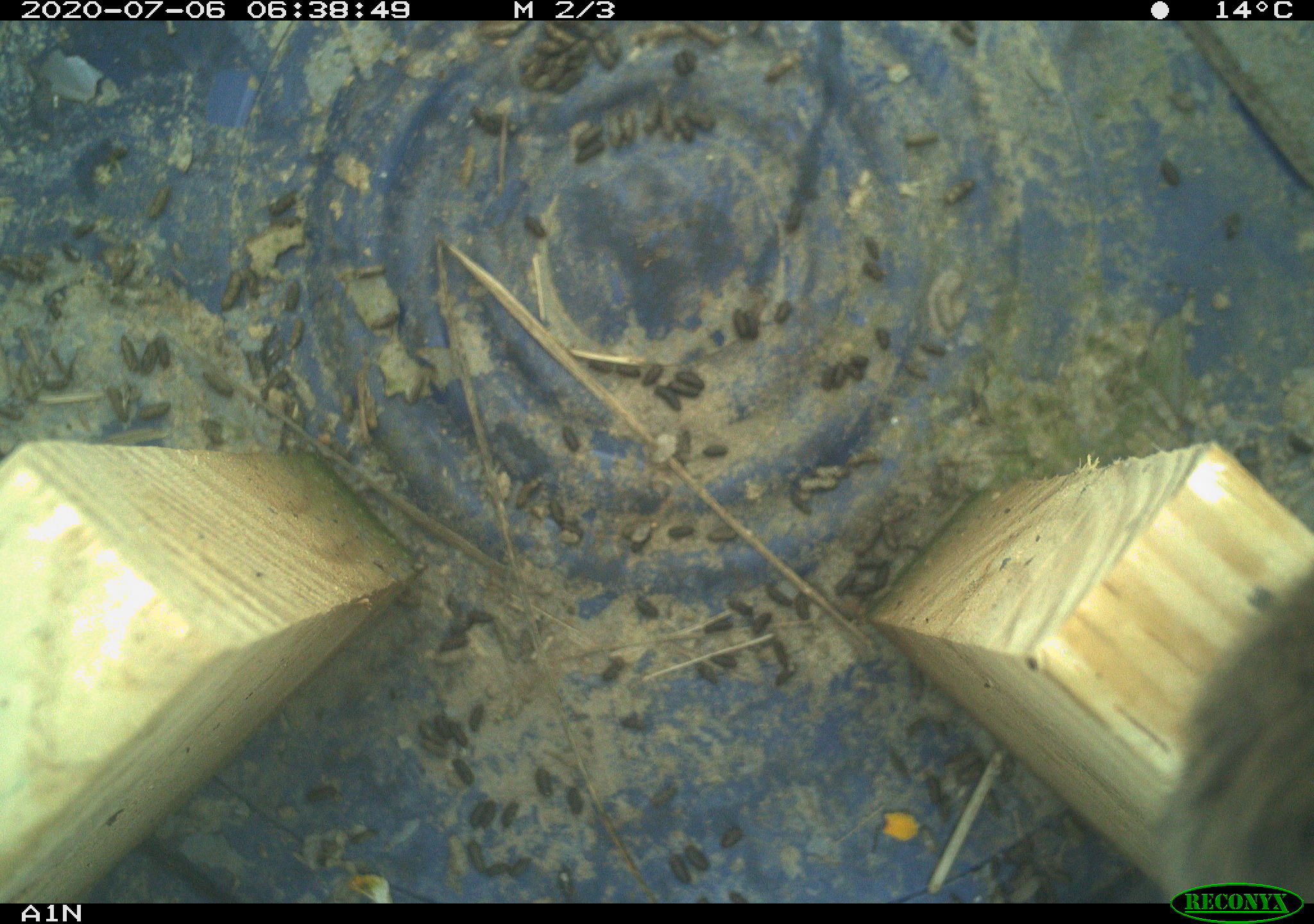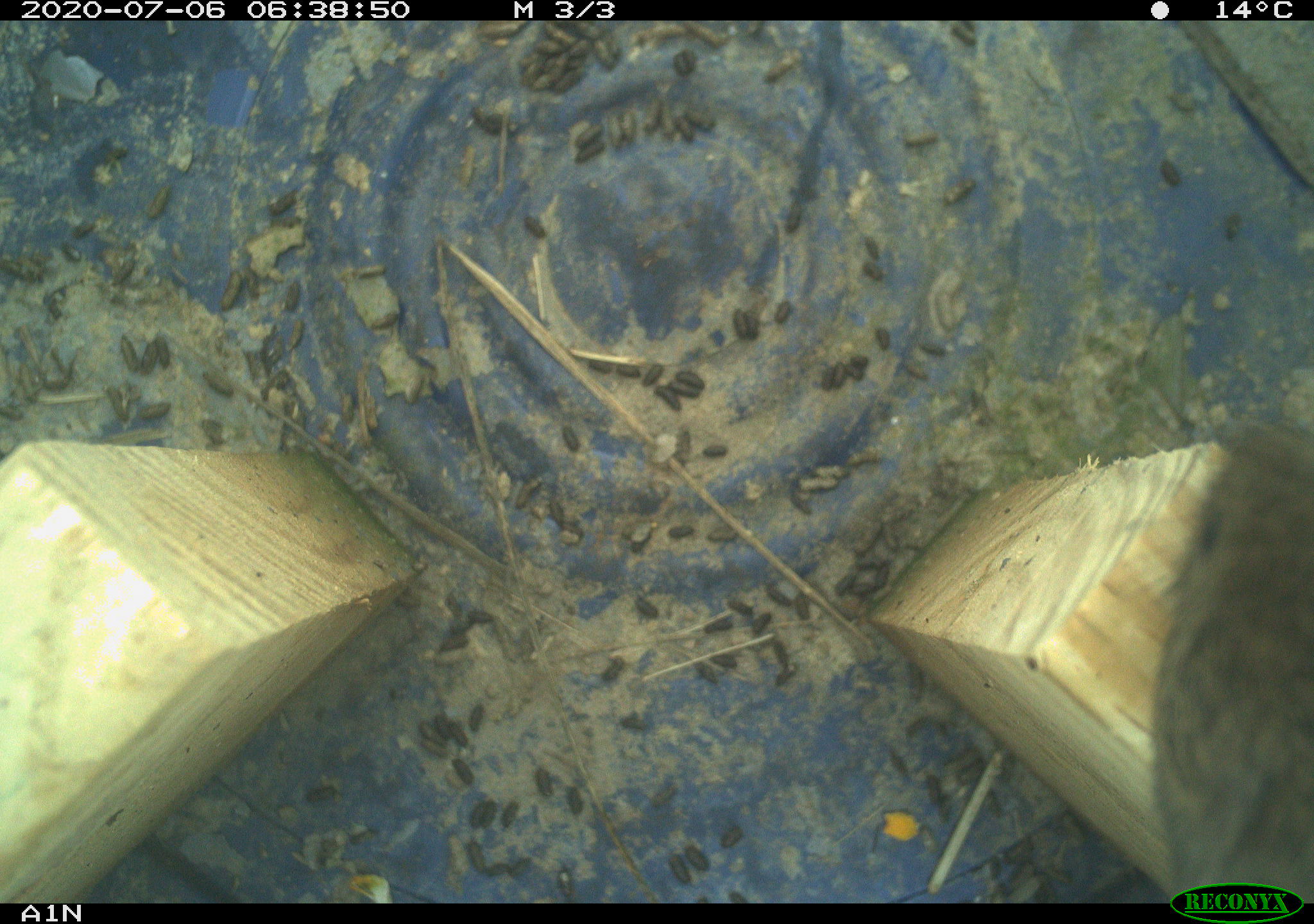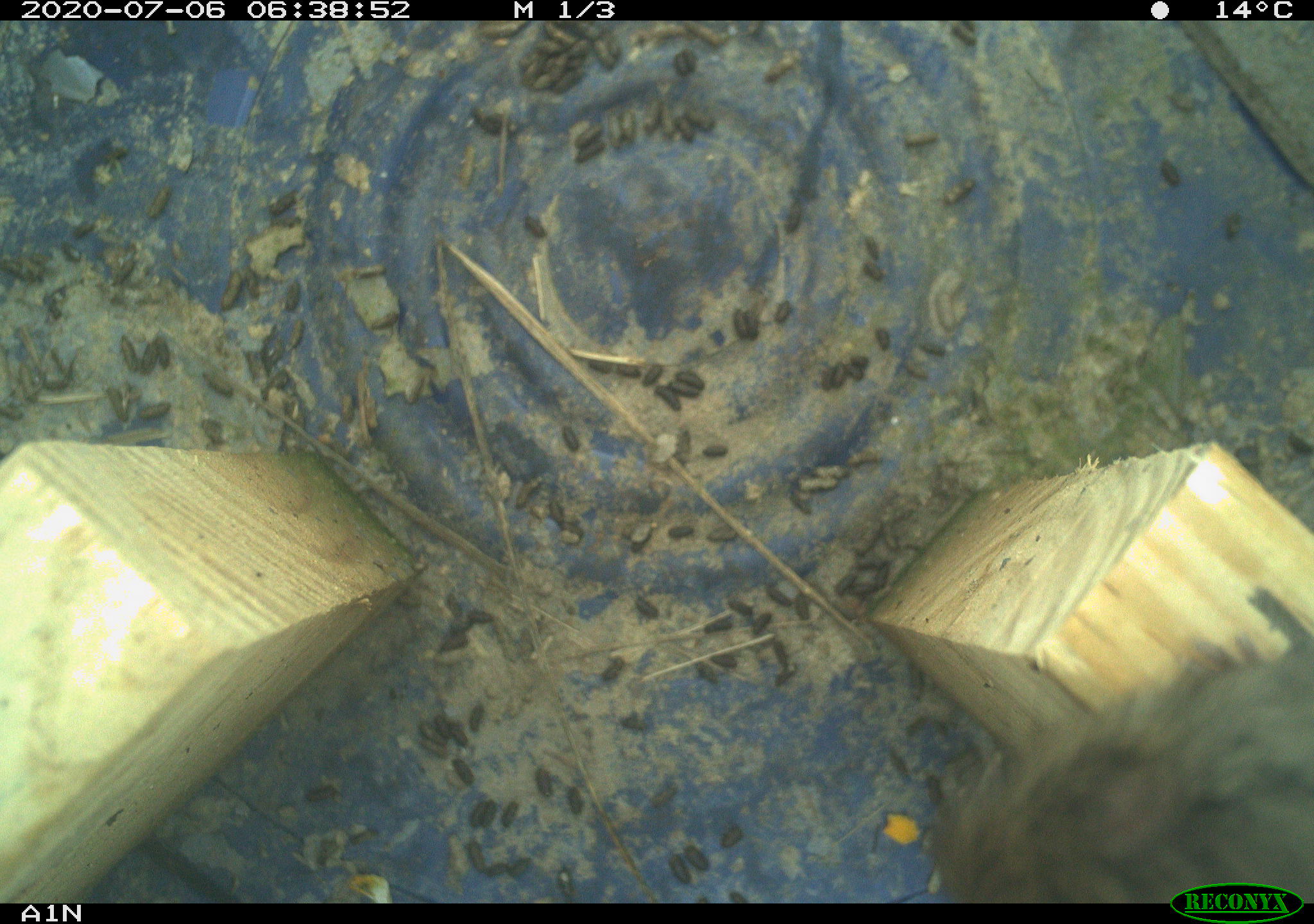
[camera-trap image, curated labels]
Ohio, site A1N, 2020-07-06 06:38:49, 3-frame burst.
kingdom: Animalia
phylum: Chordata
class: Mammalia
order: Rodentia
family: Cricetidae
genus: Microtus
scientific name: Microtus pennsylvanicus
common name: meadow vole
Meadow vole (Microtus pennsylvanicus).